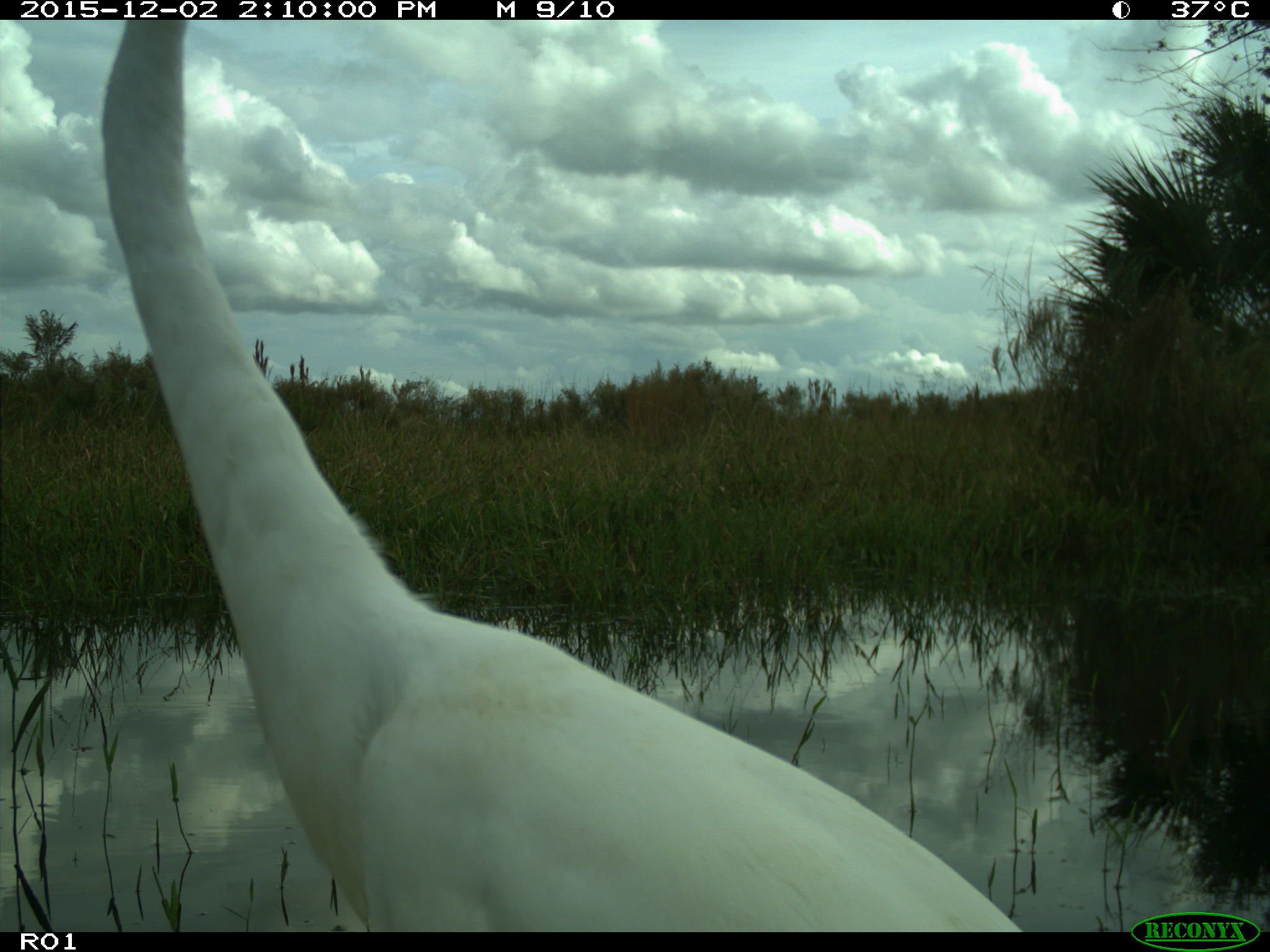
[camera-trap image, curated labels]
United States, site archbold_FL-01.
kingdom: Animalia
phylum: Chordata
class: Aves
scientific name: Aves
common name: birds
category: unidentified bird